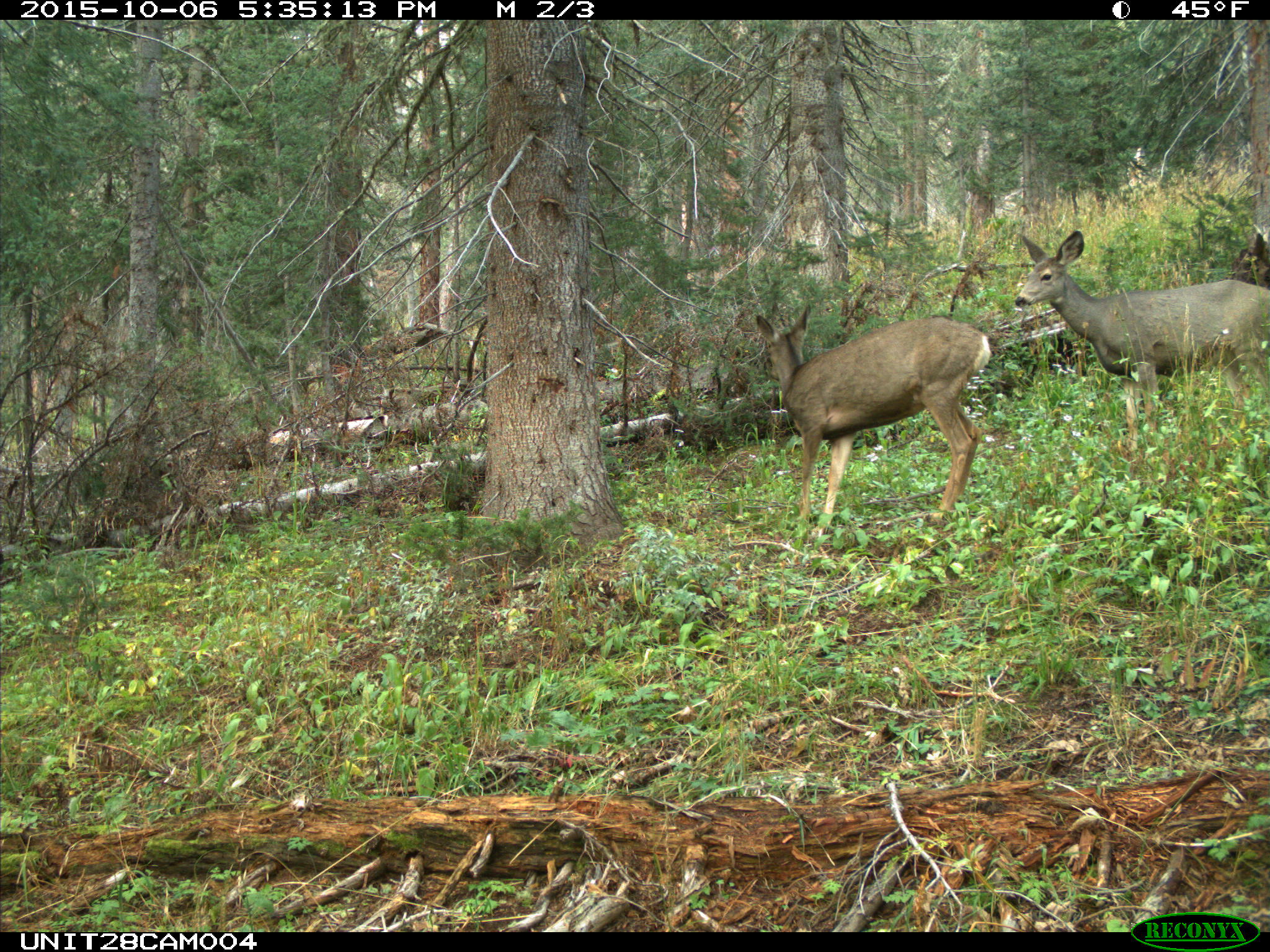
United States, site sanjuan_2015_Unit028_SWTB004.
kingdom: Animalia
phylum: Chordata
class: Mammalia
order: Artiodactyla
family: Cervidae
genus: Odocoileus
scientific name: Odocoileus hemionus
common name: mule deer